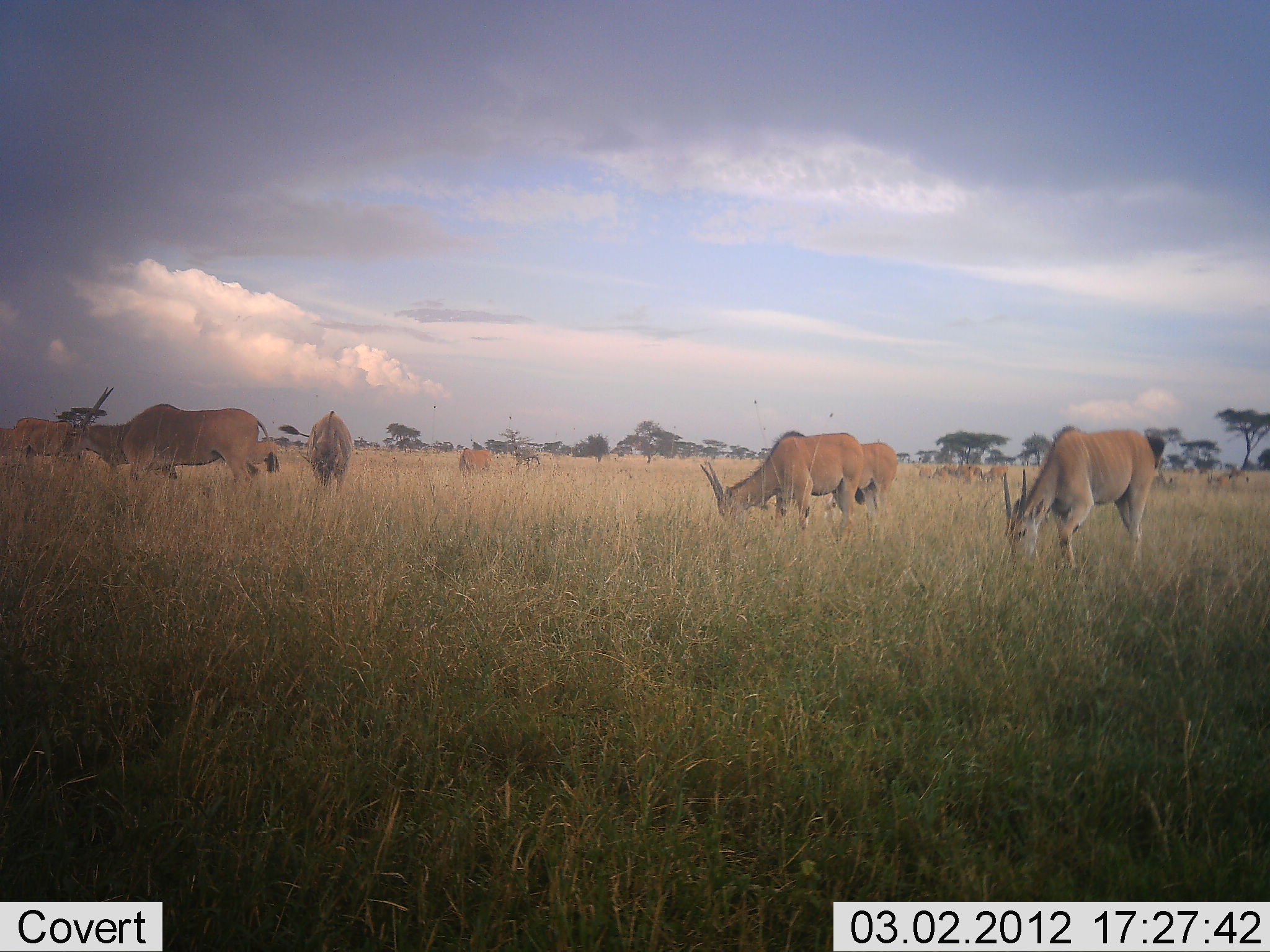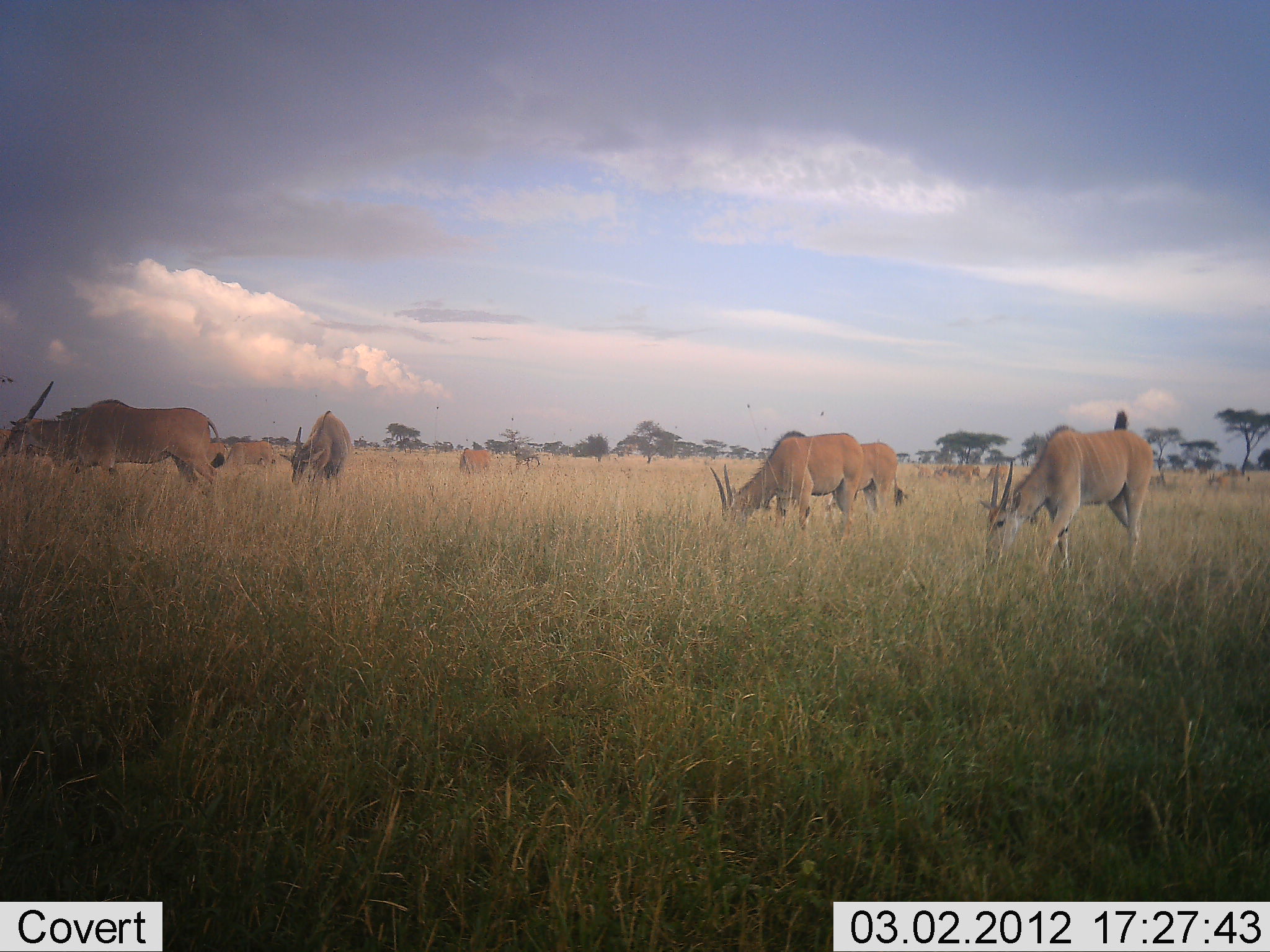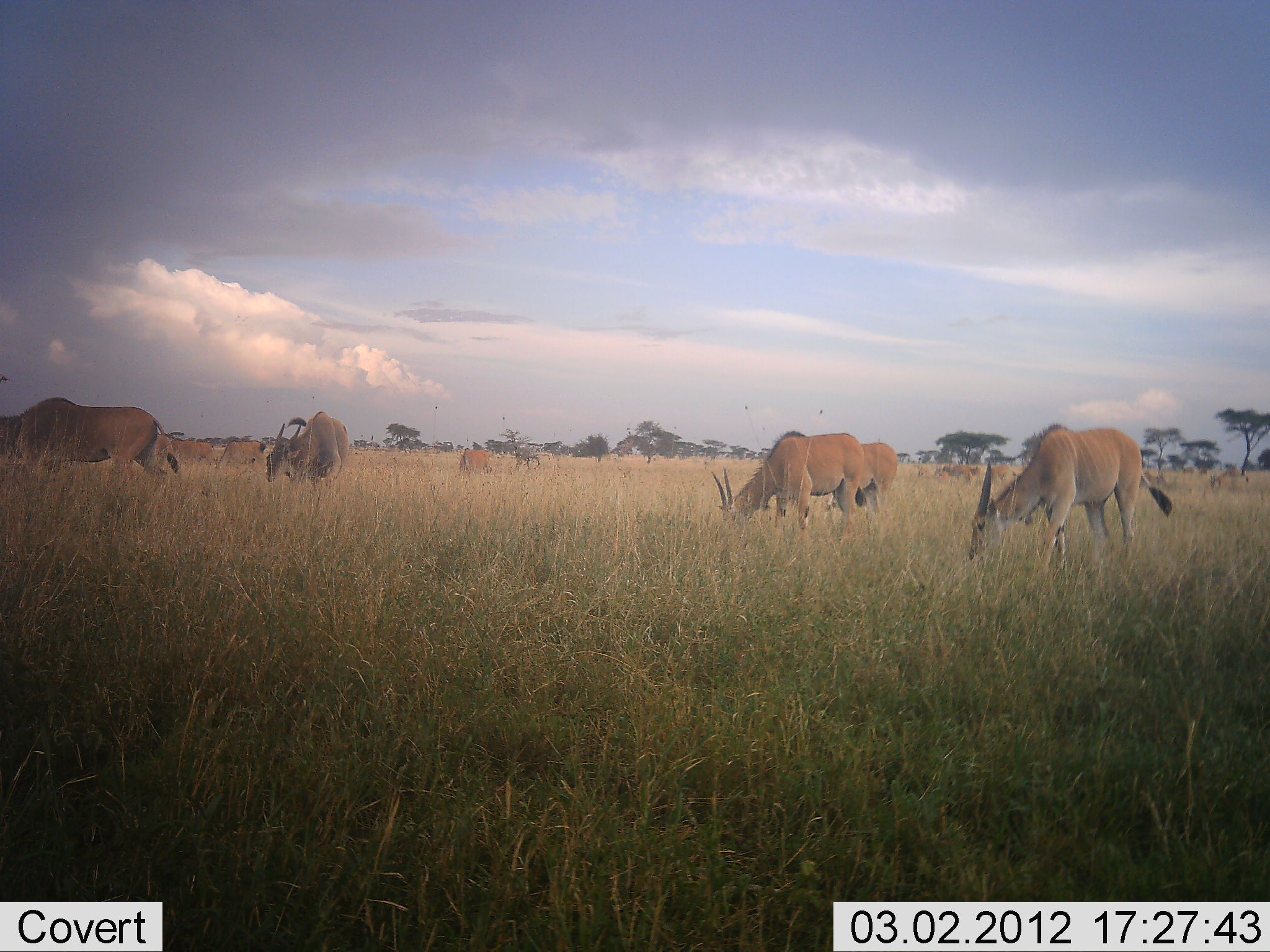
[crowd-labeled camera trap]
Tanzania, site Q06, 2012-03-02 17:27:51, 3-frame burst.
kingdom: Animalia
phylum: Chordata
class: Mammalia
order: Artiodactyla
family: Bovidae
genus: Tragelaphus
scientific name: Tragelaphus oryx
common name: eland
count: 11-50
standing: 33%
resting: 0%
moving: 39%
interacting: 0%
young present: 0%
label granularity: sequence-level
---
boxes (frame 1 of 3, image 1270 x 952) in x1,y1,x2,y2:
animal: 55,386,283,495; 1003,424,1161,572; 698,430,867,539; 770,442,897,544; 277,411,355,497; 11,417,89,475; 456,449,493,477; 253,441,282,474; 0,427,13,455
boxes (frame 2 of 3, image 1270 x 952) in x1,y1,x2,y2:
animal: 981,407,1154,580; 0,381,226,501; 709,430,865,546; 825,438,909,530; 280,409,354,498; 223,441,276,479; 0,428,47,461; 206,441,230,474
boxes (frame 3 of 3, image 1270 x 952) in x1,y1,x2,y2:
animal: 967,422,1172,570; 1,395,180,514; 711,430,867,536; 266,409,350,489; 828,441,900,517; 159,438,215,468; 213,441,267,470; 1140,471,1166,487